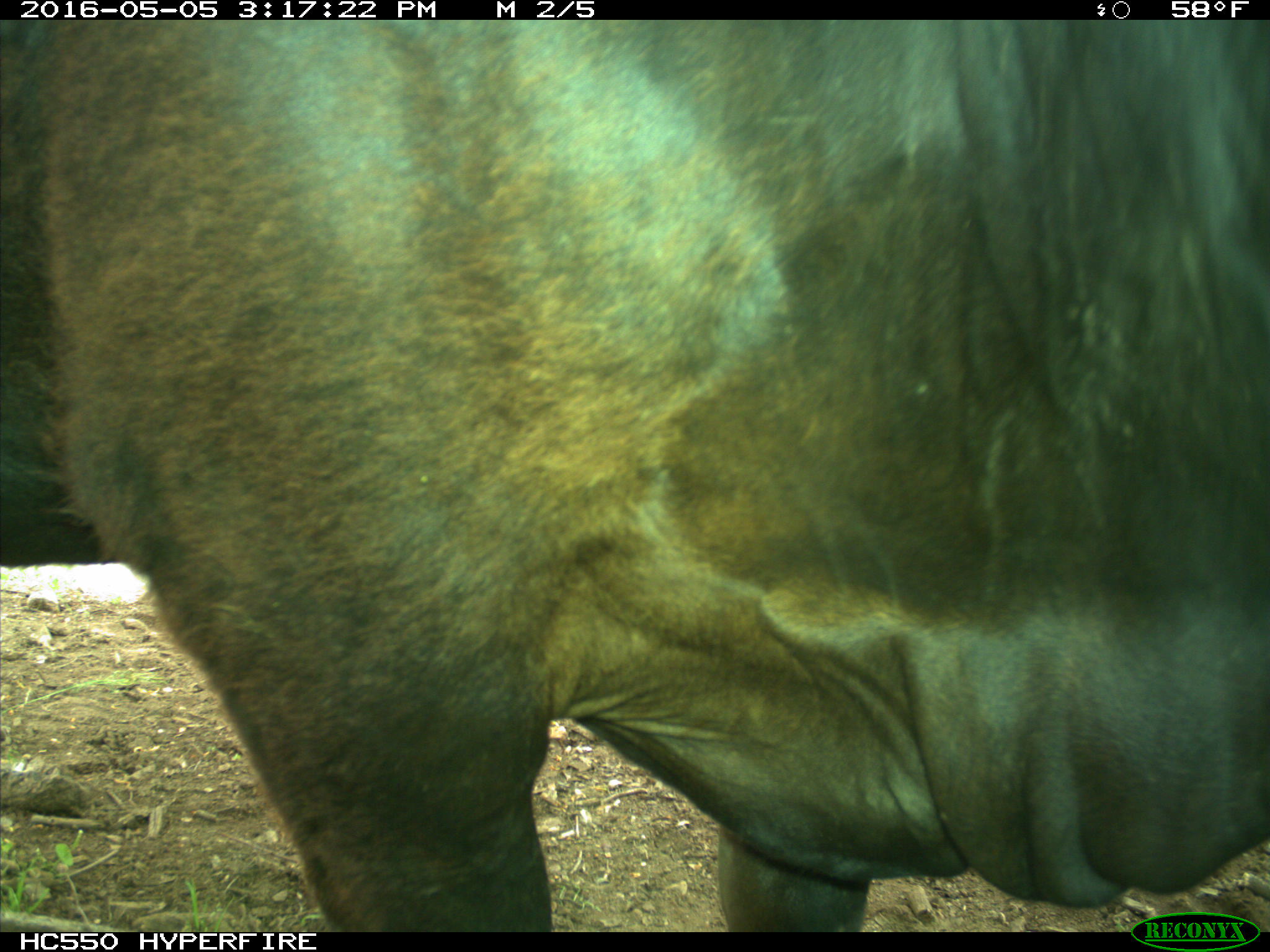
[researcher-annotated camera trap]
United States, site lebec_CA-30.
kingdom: Animalia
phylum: Chordata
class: Mammalia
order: Artiodactyla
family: Bovidae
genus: Bos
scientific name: Bos taurus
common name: domestic cow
Bos taurus (domestic cow).